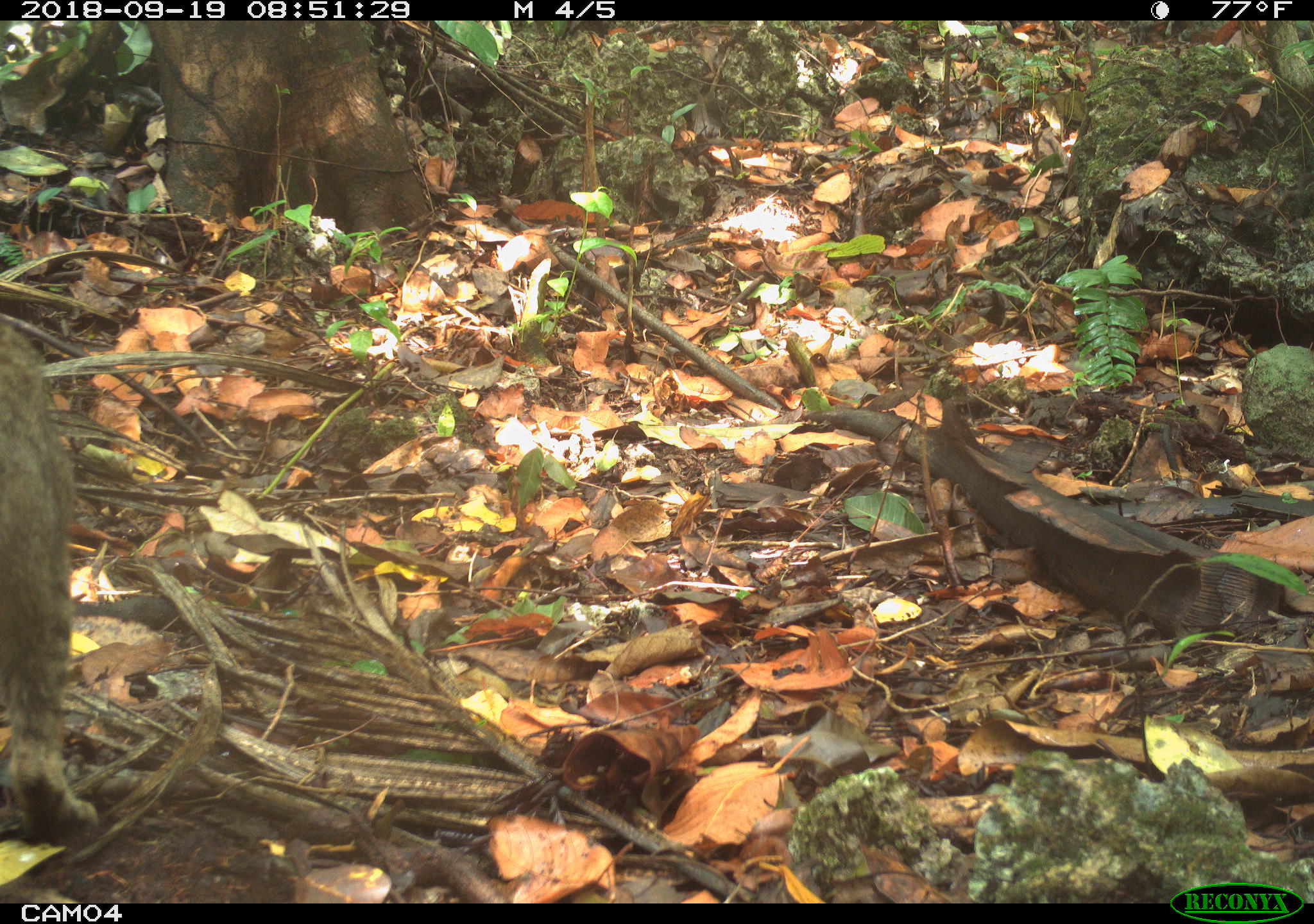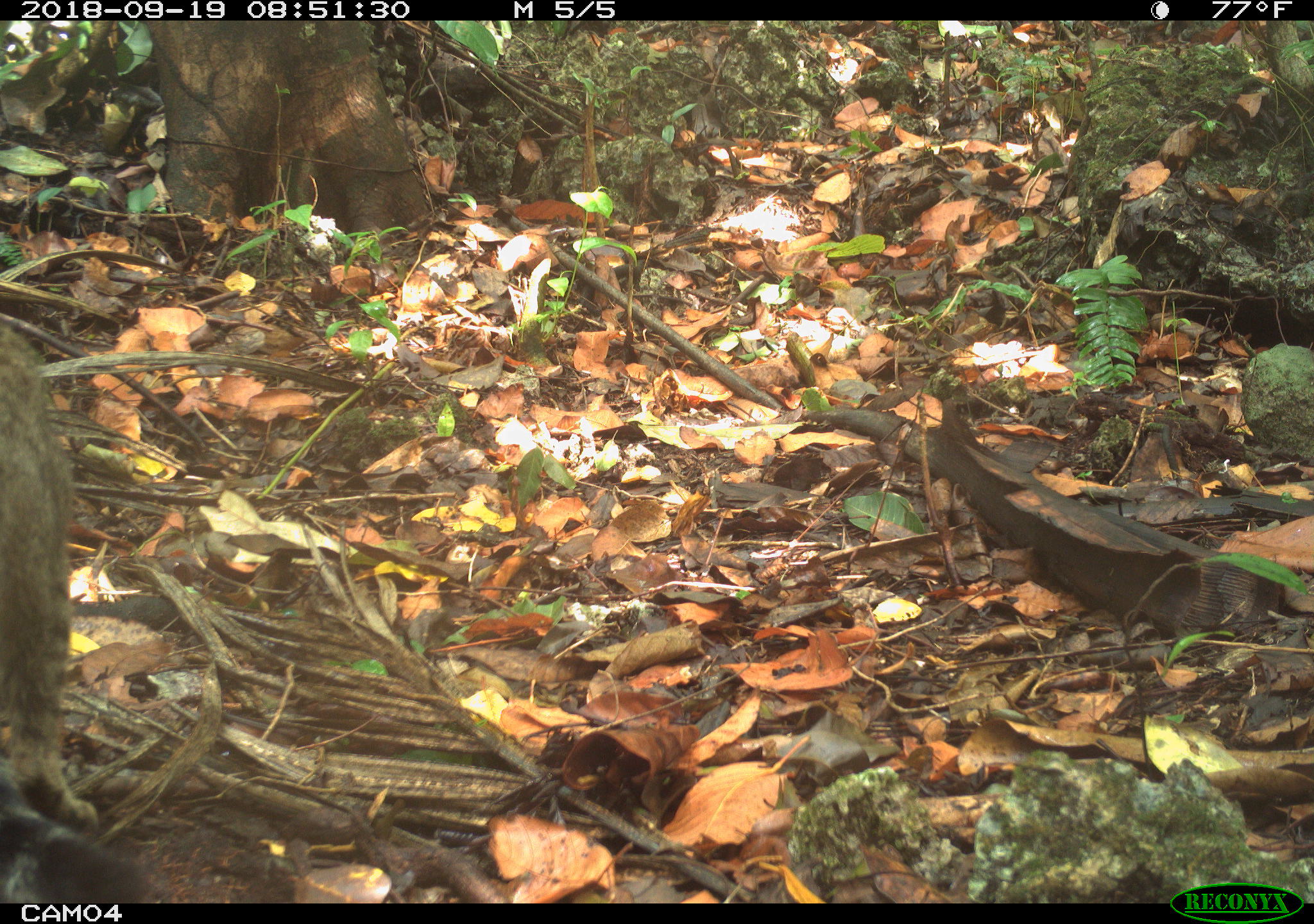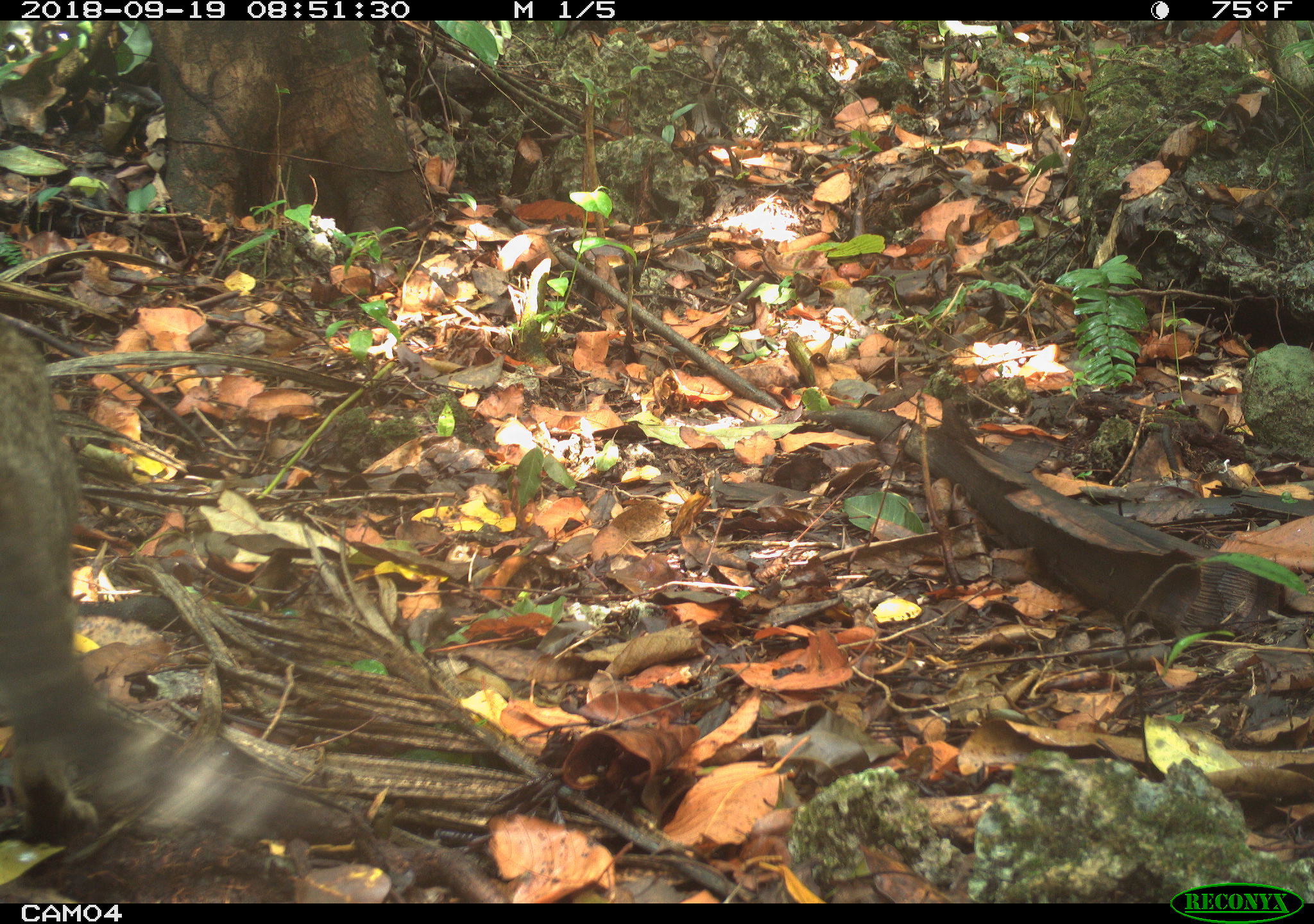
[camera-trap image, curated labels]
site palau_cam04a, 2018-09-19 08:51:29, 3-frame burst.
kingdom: Animalia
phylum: Chordata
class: Mammalia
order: Carnivora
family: Felidae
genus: Felis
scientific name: Felis catus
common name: cat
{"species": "cat (Felis catus)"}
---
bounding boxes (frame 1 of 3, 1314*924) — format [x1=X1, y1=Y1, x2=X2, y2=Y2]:
cat: [x1=0, y1=299, x2=95, y2=845]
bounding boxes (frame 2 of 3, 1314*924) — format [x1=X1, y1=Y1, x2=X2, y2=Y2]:
cat: [x1=1, y1=286, x2=103, y2=830]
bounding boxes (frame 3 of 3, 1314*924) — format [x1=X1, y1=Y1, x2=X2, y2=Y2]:
cat: [x1=0, y1=311, x2=317, y2=844]